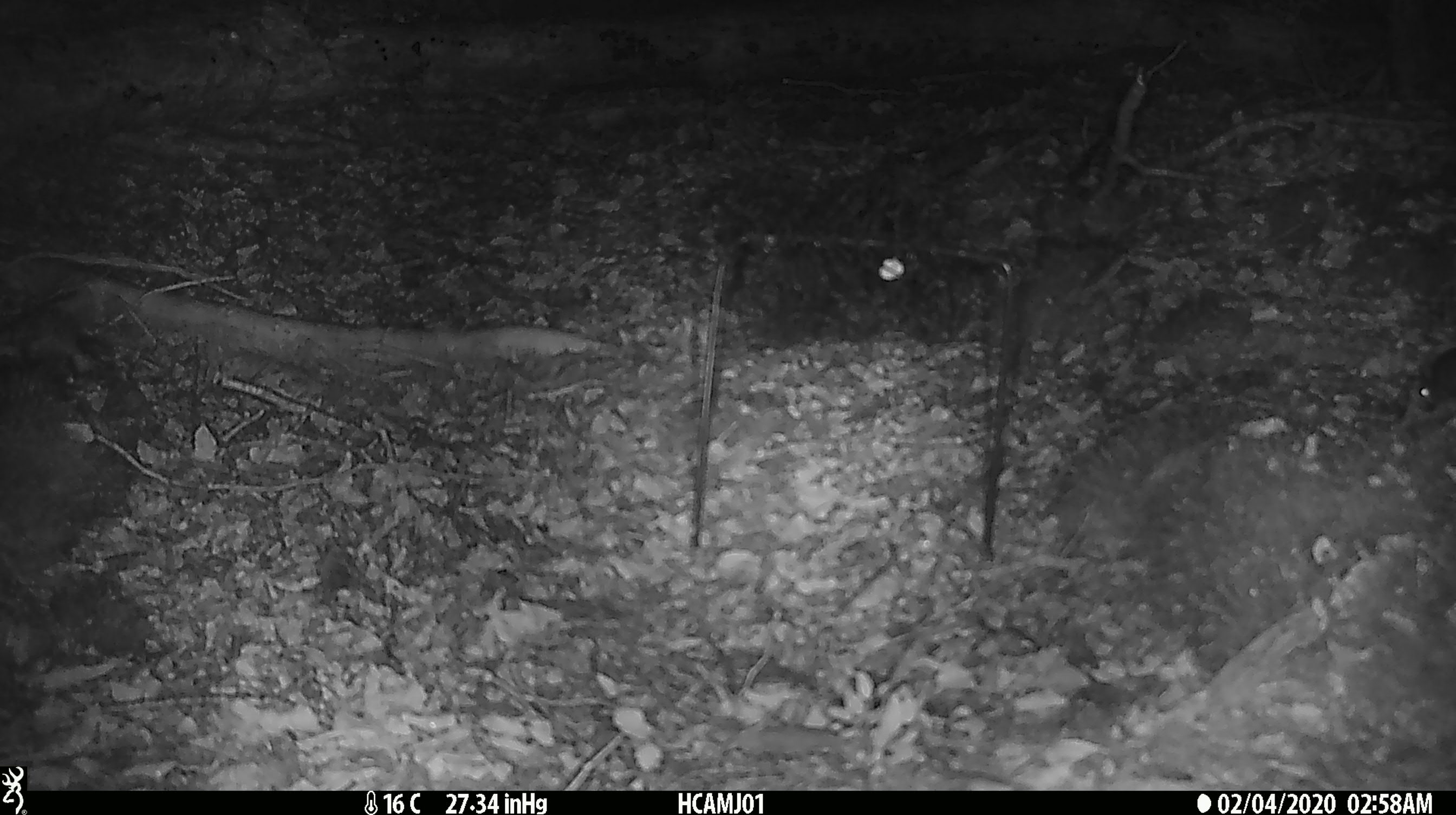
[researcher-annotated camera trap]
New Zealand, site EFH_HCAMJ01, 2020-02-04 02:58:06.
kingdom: Animalia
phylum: Chordata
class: Mammalia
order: Rodentia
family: Muridae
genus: Mus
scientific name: Mus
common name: mouse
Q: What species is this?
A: Mouse (Mus).